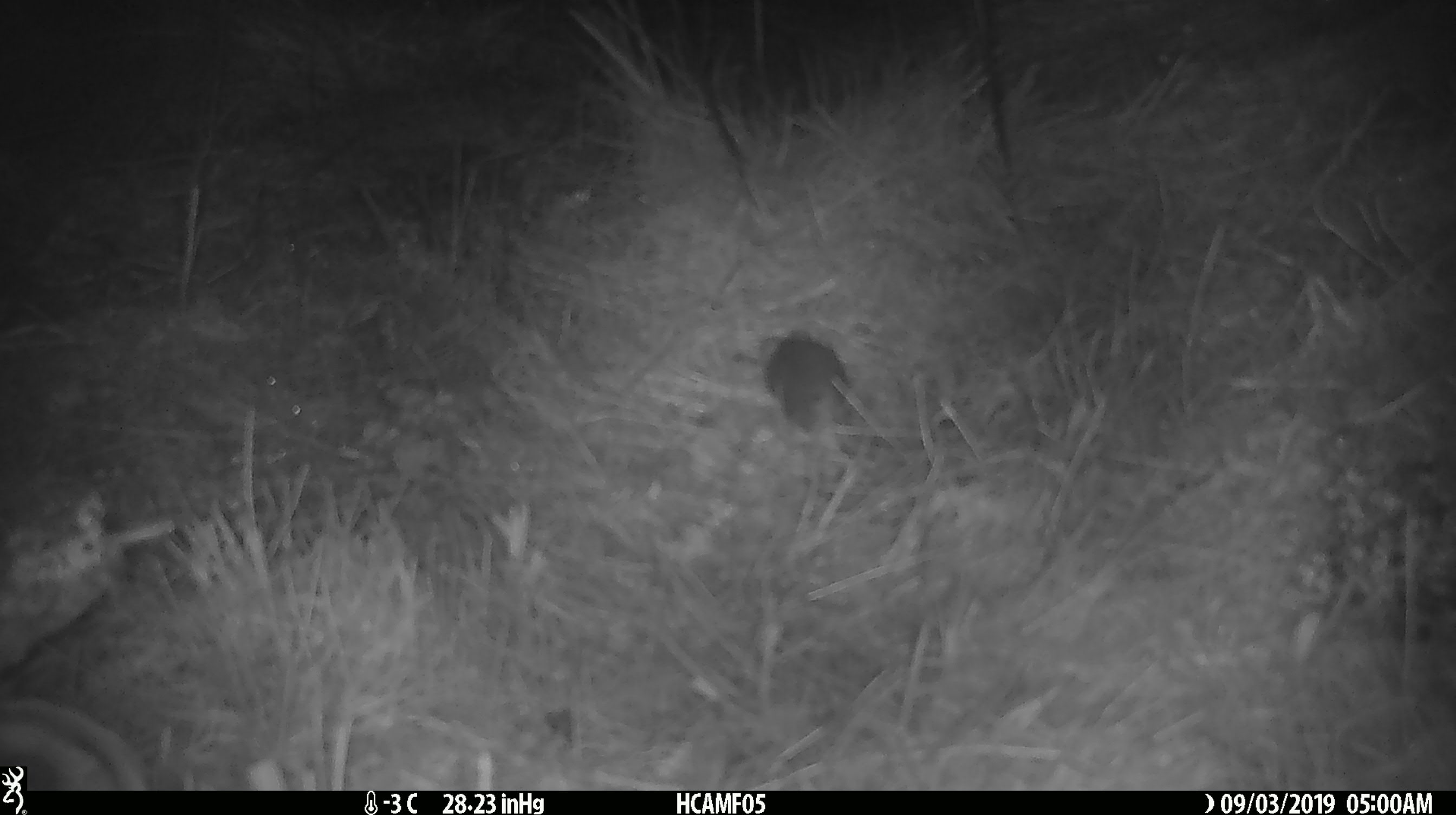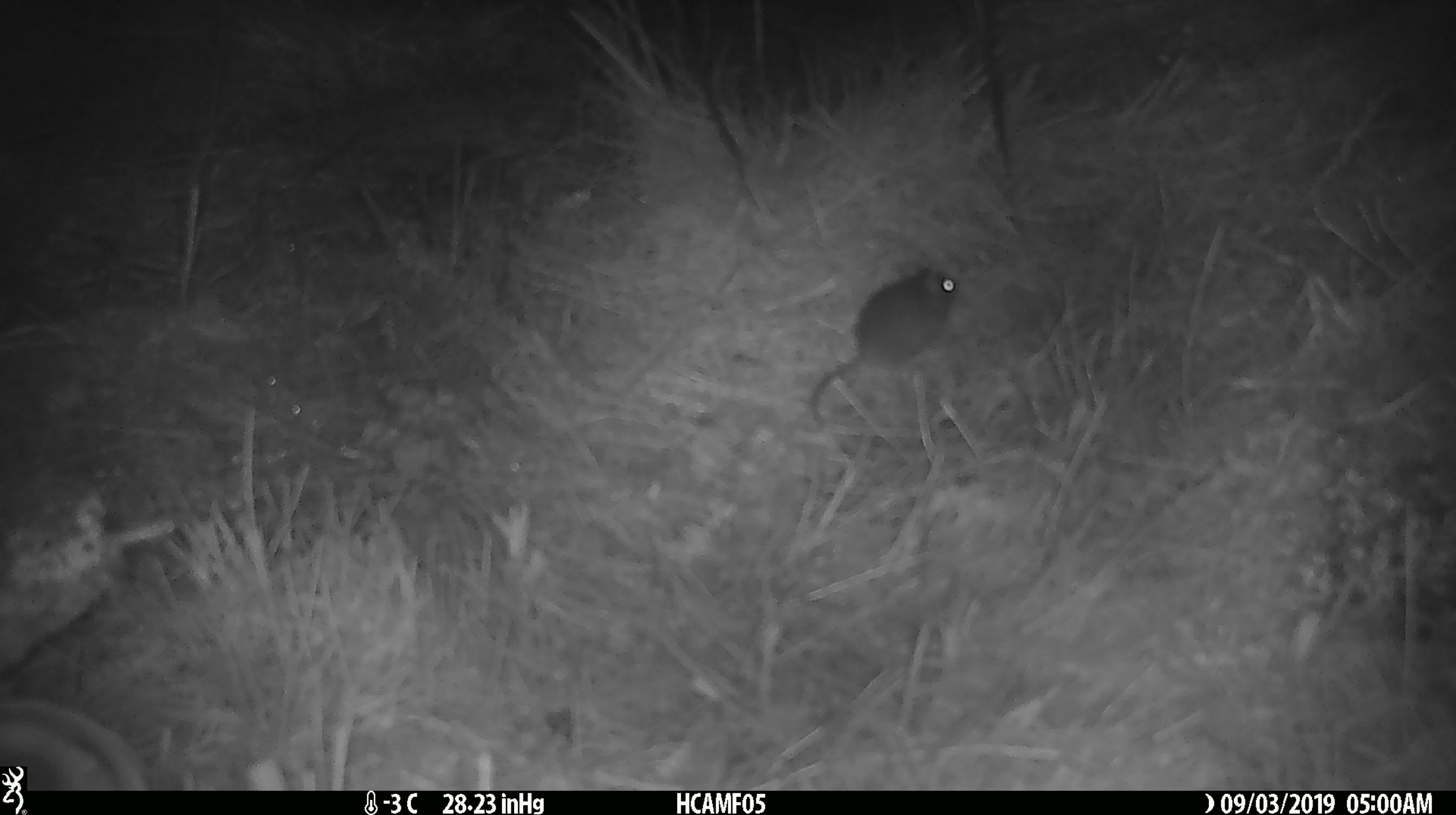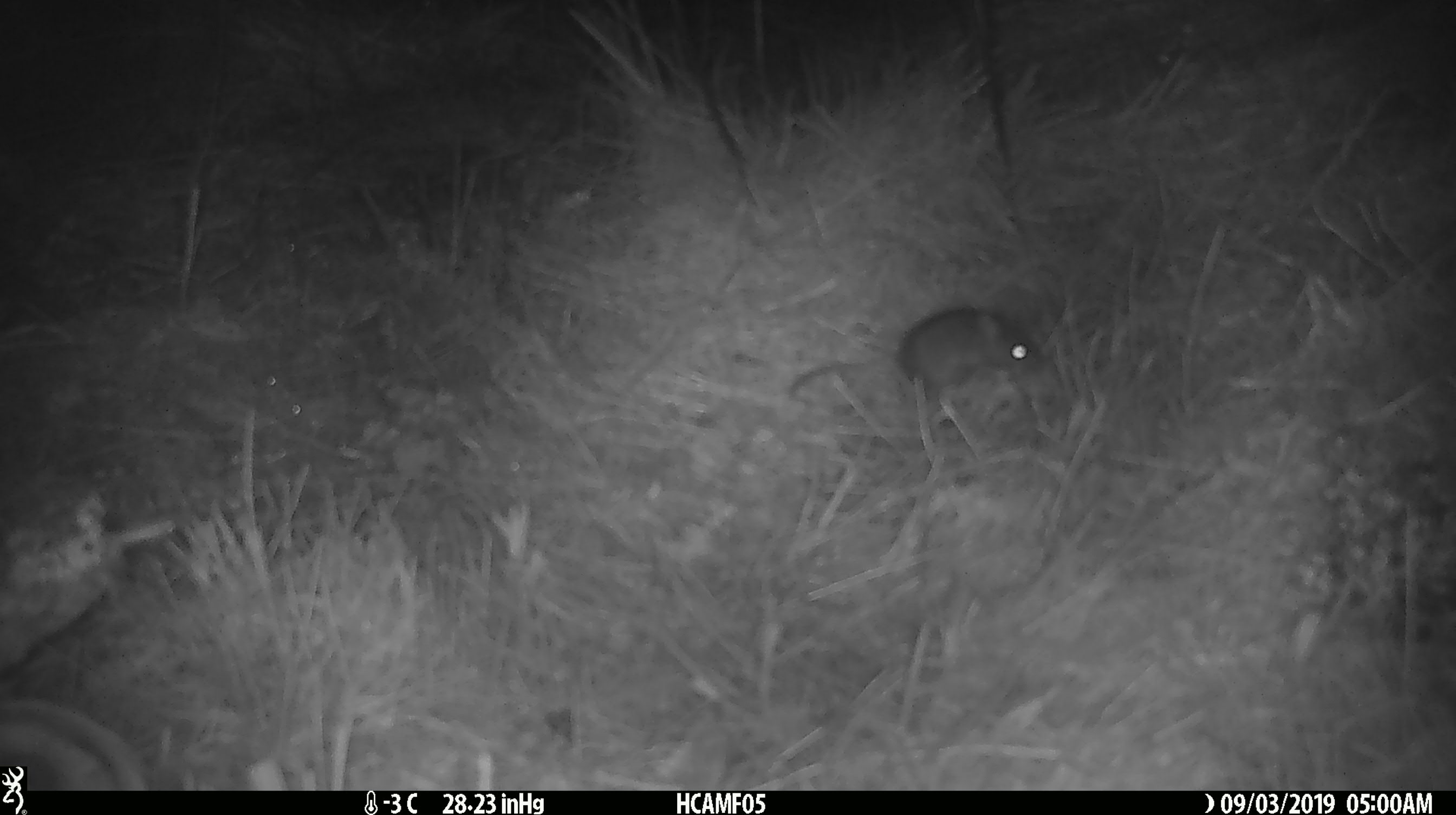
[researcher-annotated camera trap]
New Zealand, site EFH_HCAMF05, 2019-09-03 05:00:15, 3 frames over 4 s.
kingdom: Animalia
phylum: Chordata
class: Mammalia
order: Rodentia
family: Muridae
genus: Mus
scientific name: Mus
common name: mouse